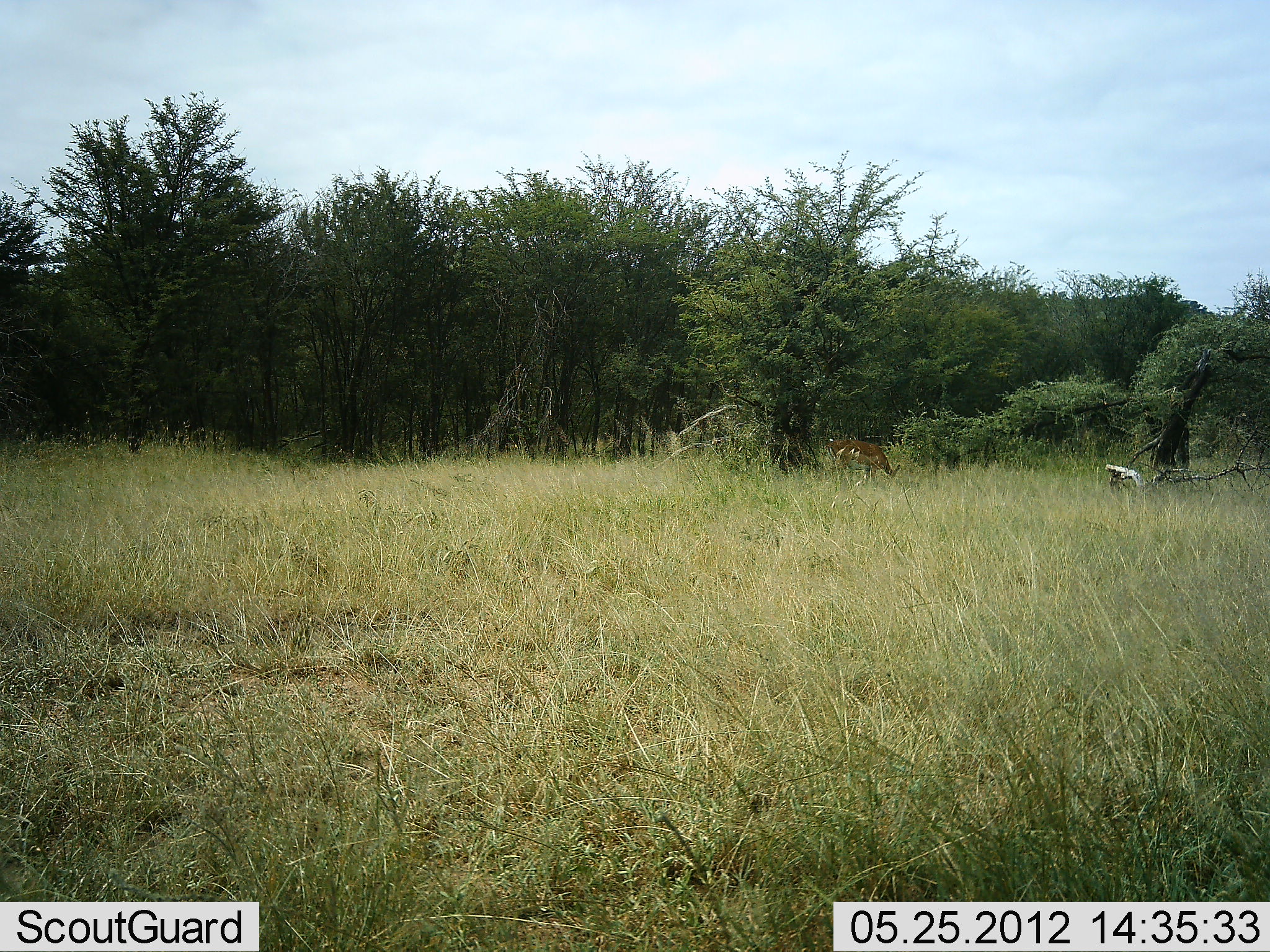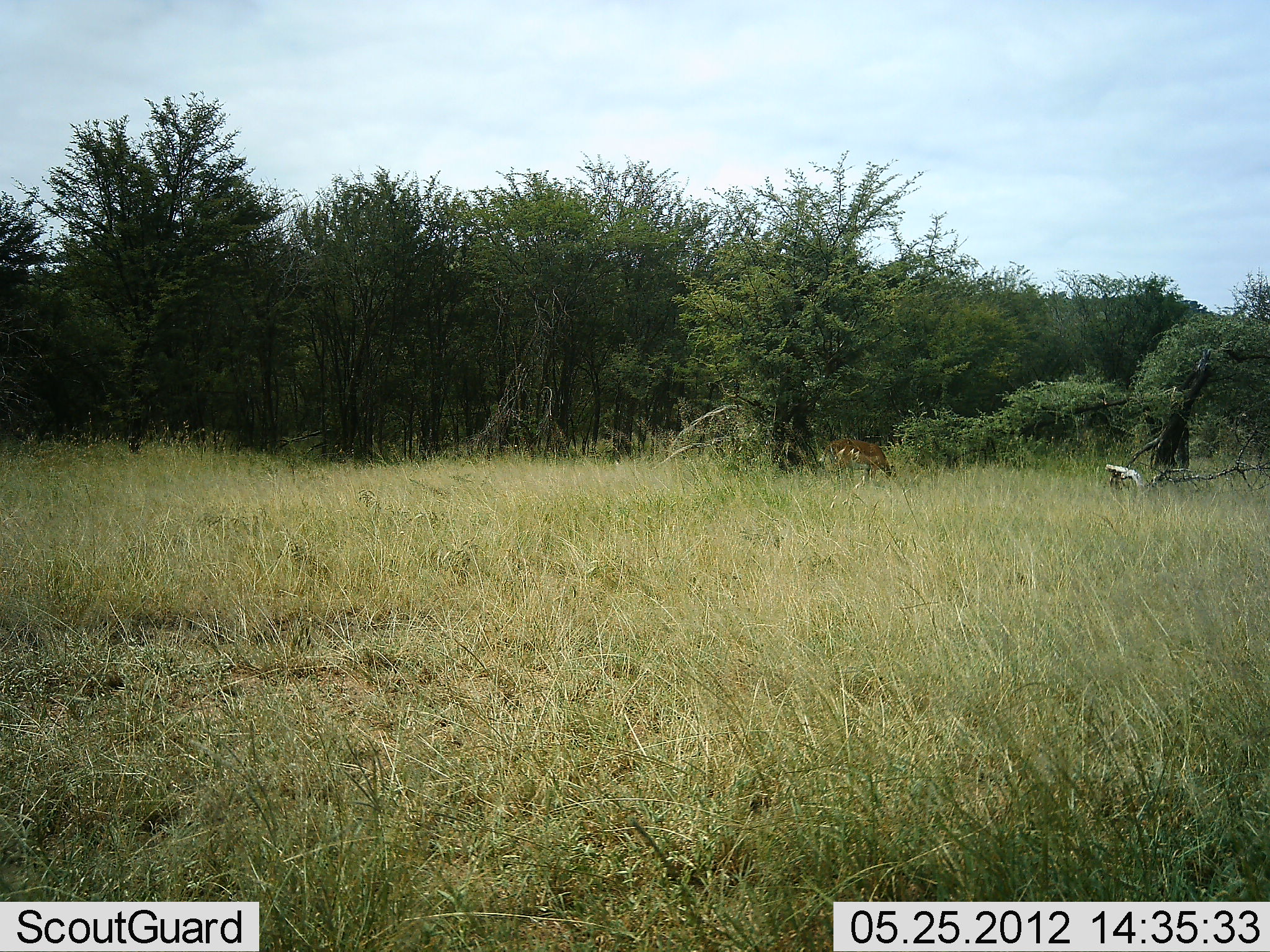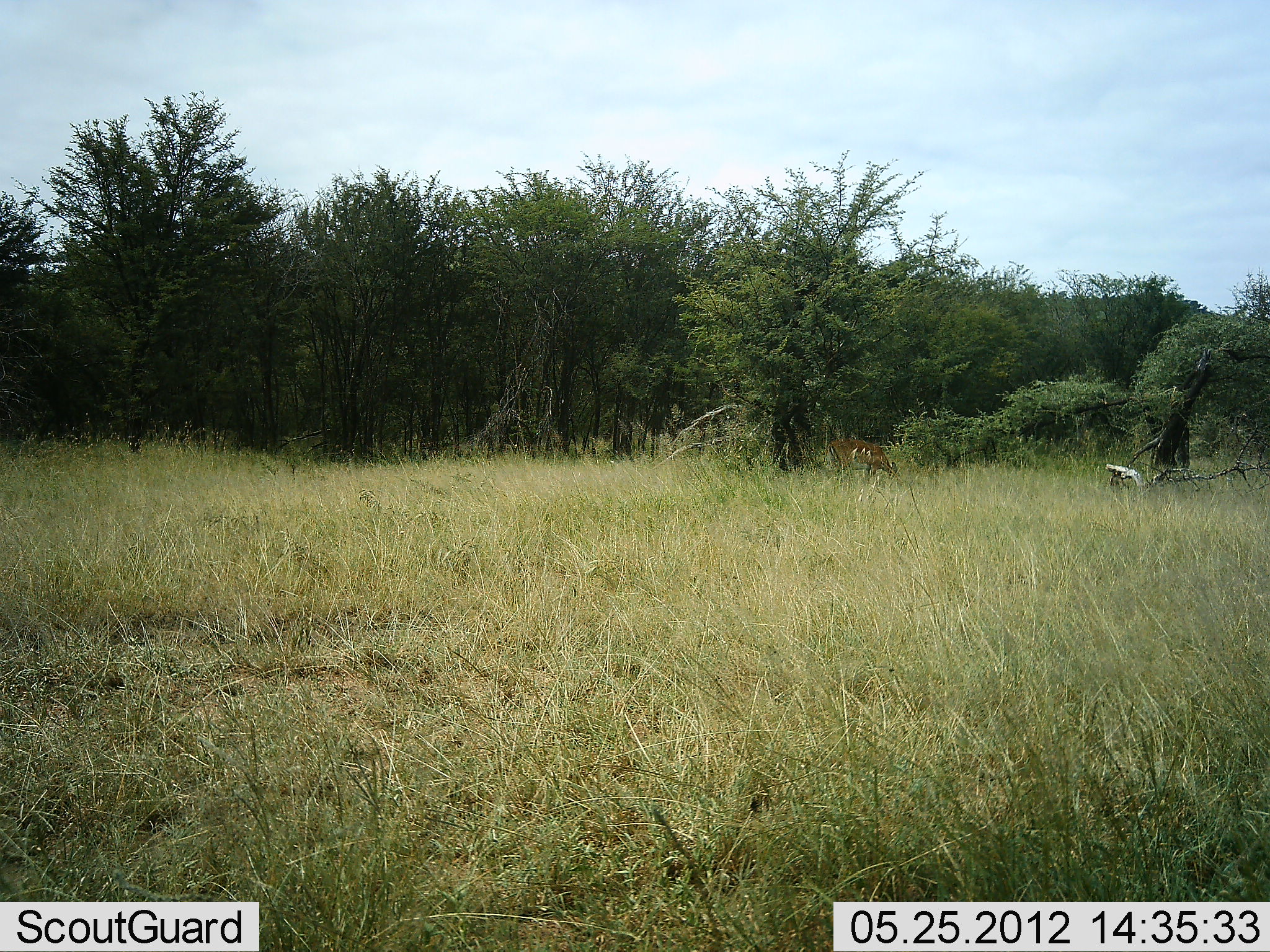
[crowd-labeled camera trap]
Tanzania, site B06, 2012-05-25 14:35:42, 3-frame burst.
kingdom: Animalia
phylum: Chordata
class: Mammalia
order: Artiodactyla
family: Bovidae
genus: Aepyceros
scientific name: Aepyceros melampus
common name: impala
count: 1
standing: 11%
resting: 0%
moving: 0%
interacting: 0%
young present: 0%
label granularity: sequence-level